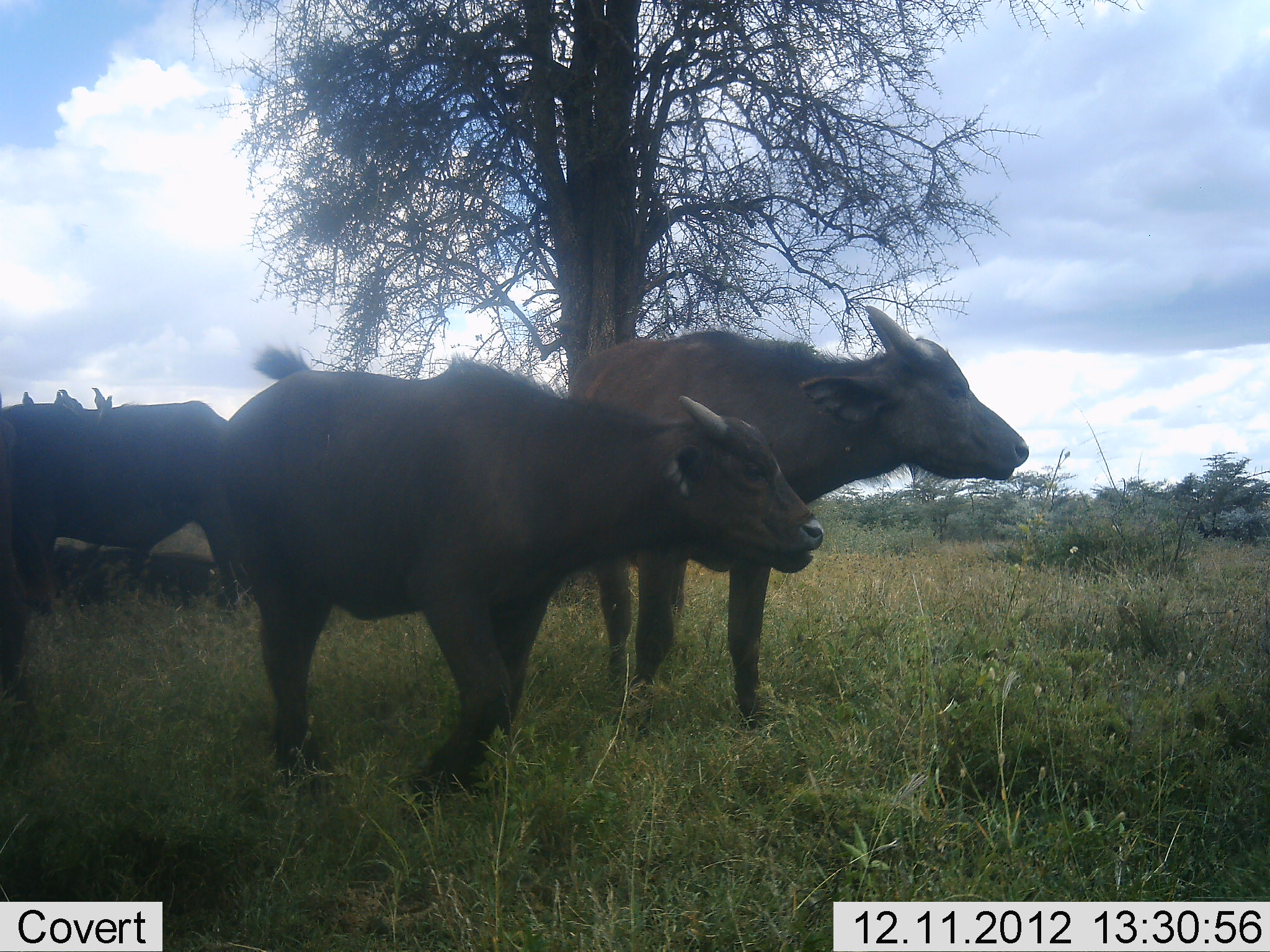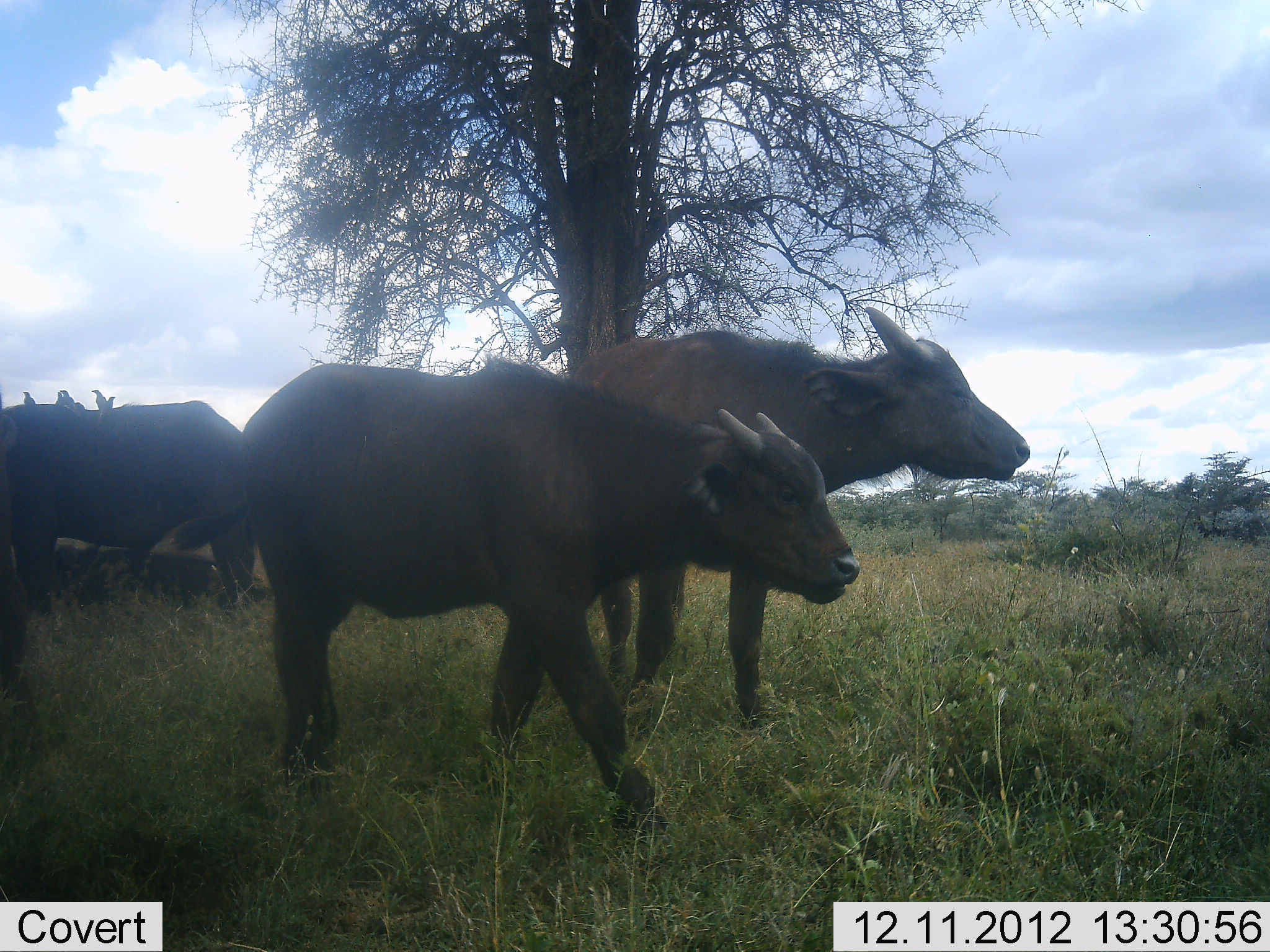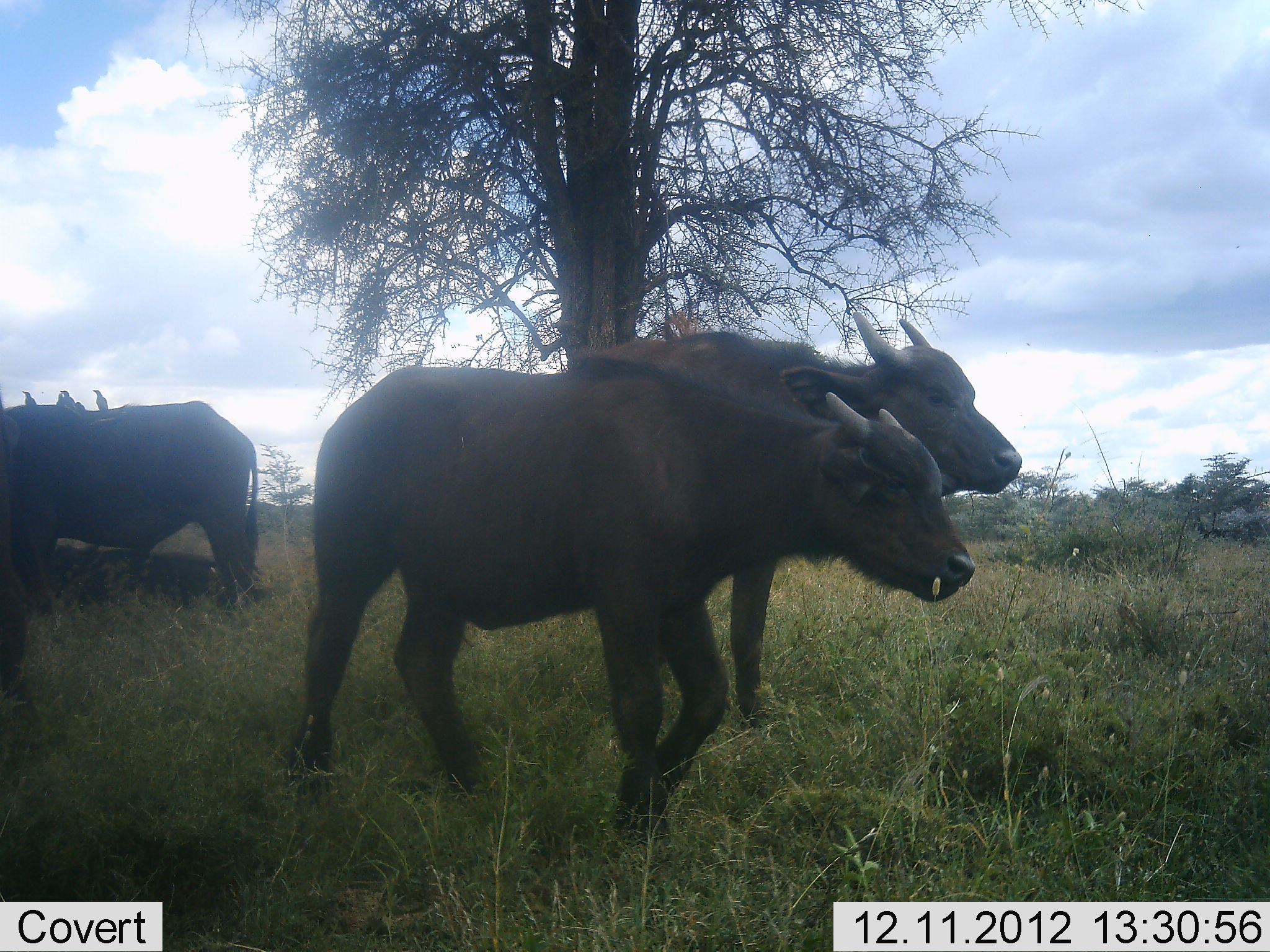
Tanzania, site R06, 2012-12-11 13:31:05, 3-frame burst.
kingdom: Animalia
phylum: Chordata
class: Mammalia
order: Artiodactyla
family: Bovidae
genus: Syncerus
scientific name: Syncerus caffer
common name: cape buffalo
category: buffalo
Buffalo (cape buffalo) (Syncerus caffer), count 4. Behavior (volunteer vote fractions): standing 69%, resting 31%, moving 81%, interacting 0%. Young present (vote fraction): 50%. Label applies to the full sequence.